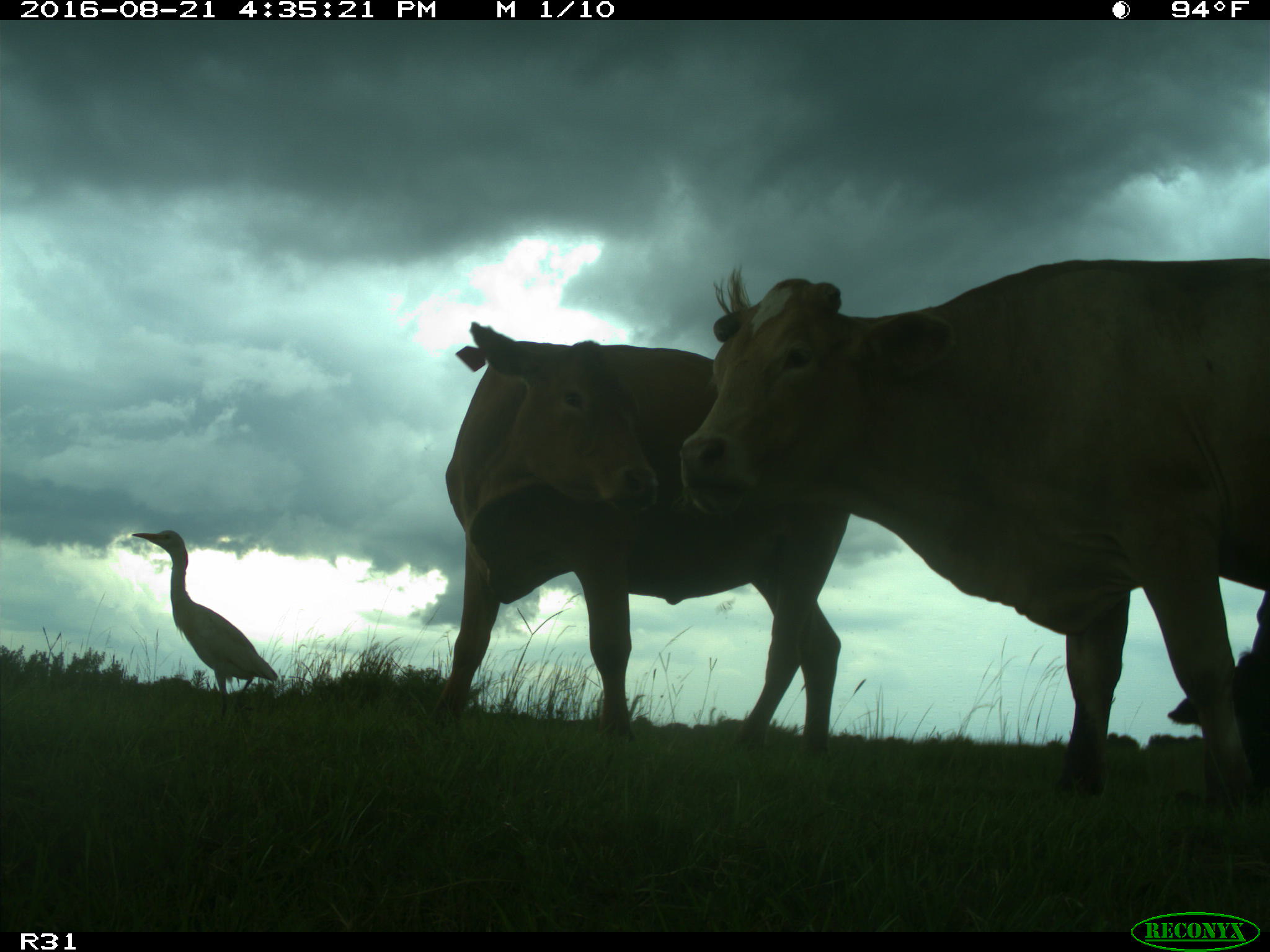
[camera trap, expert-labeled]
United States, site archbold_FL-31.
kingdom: Animalia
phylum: Chordata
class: Mammalia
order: Artiodactyla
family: Bovidae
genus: Bos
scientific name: Bos taurus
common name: domestic cow